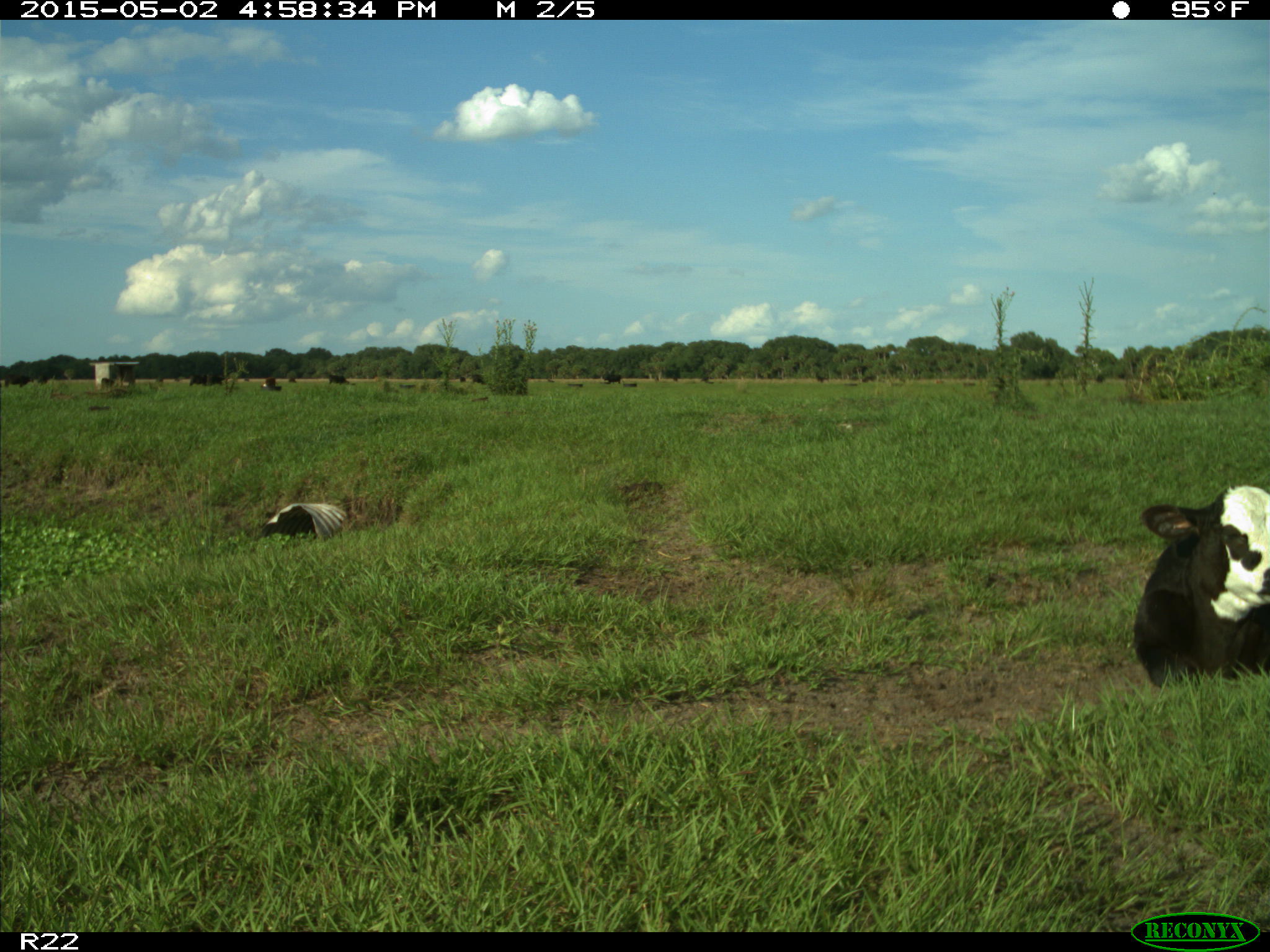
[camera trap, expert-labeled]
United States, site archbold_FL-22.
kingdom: Animalia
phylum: Chordata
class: Mammalia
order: Artiodactyla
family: Bovidae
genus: Bos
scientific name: Bos taurus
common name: domestic cow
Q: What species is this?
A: Bos taurus (domestic cow).